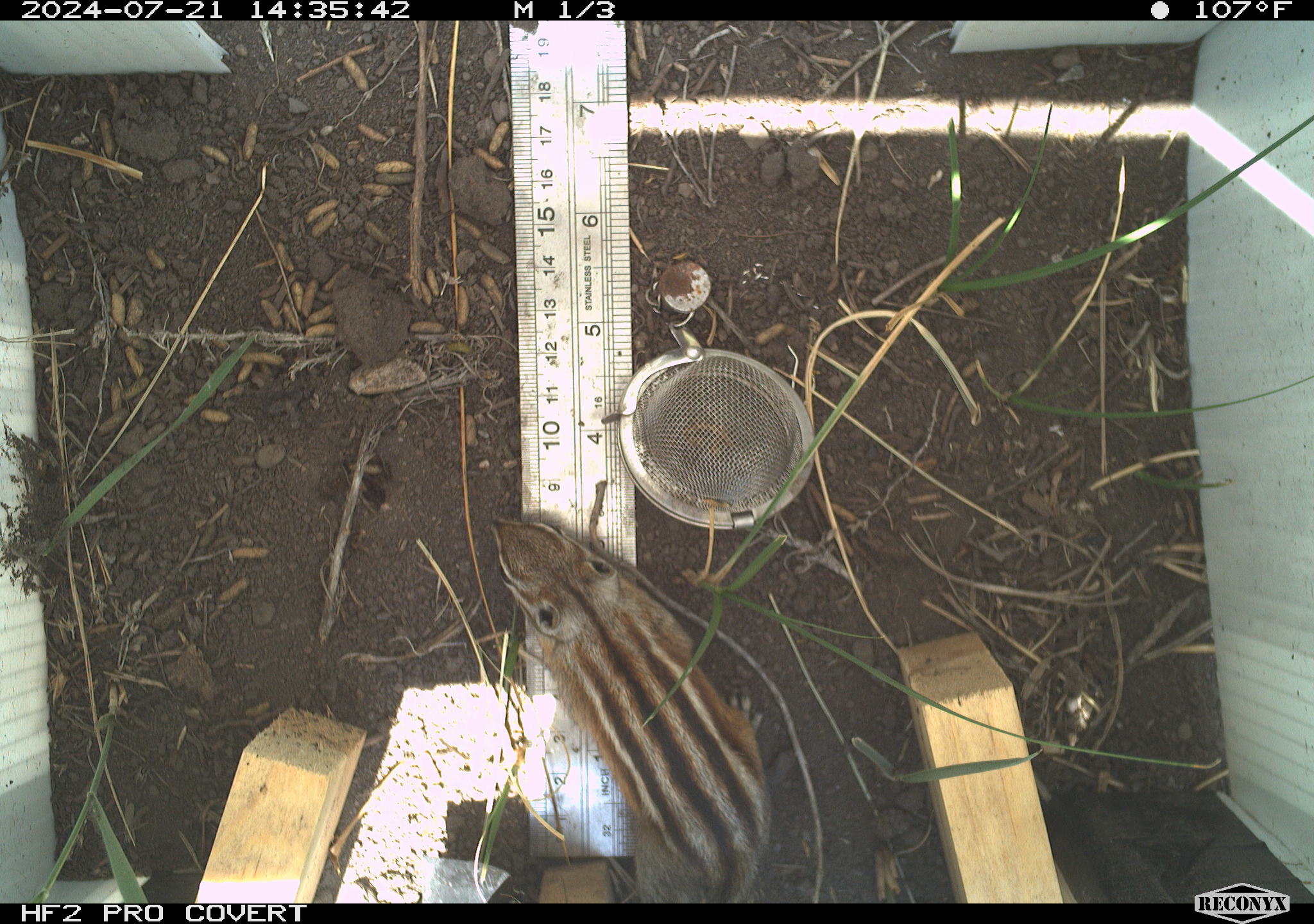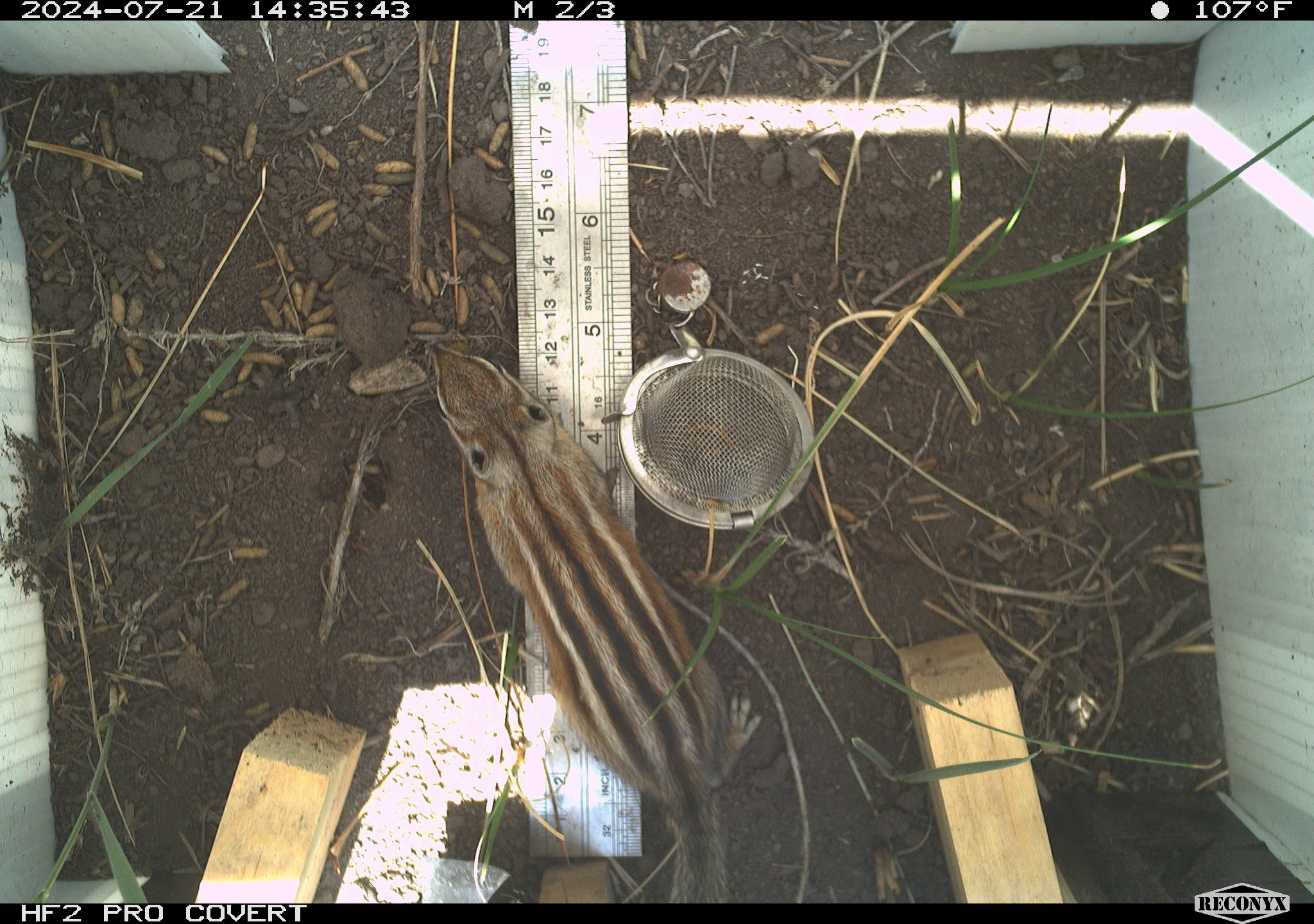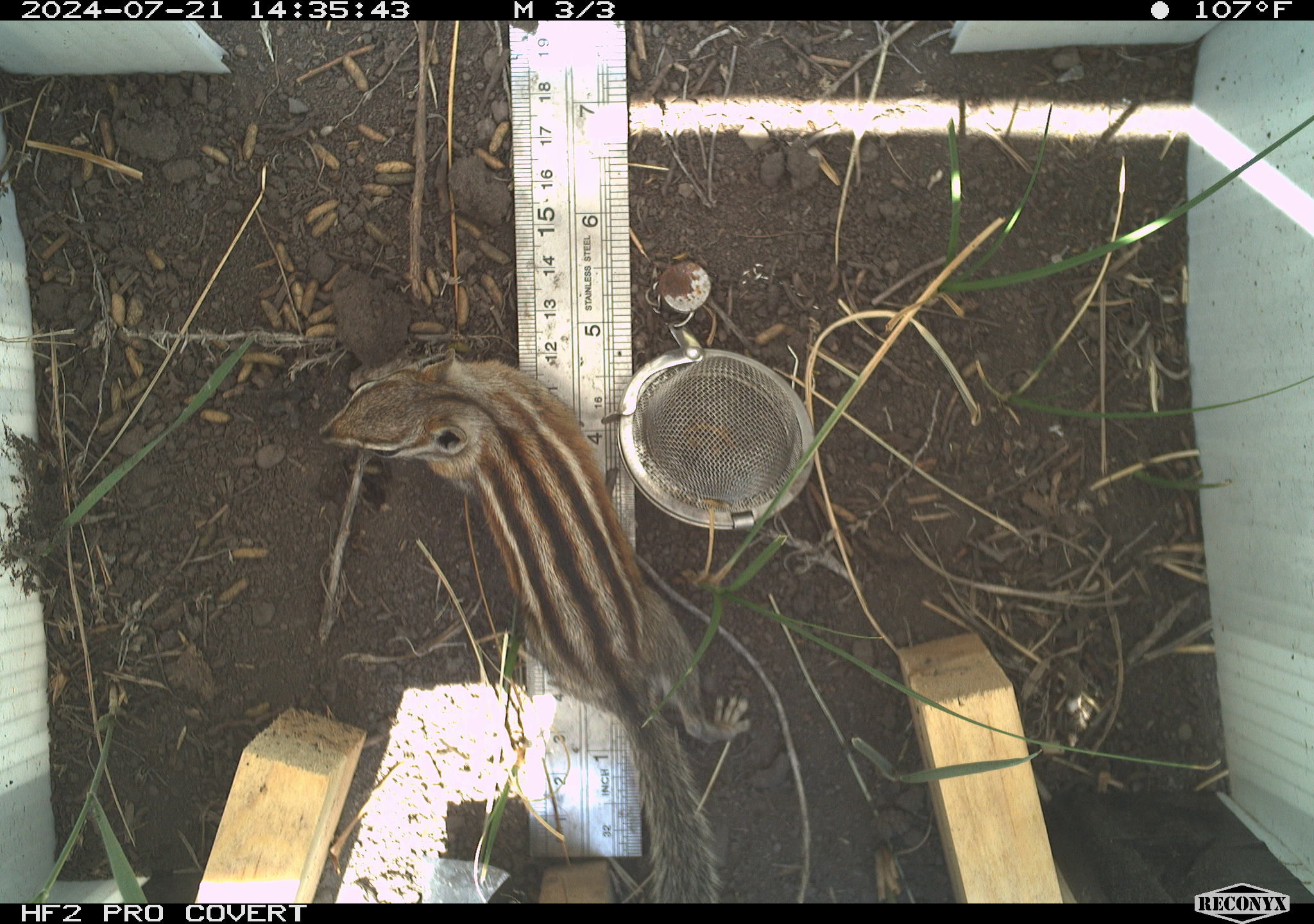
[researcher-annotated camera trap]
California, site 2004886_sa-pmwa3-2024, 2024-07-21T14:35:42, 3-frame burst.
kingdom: Animalia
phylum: Chordata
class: Mammalia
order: Rodentia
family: Sciuridae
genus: Neotamias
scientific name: Neotamias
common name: western chipmunks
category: neotamias species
Neotamias species (western chipmunks) (Neotamias).